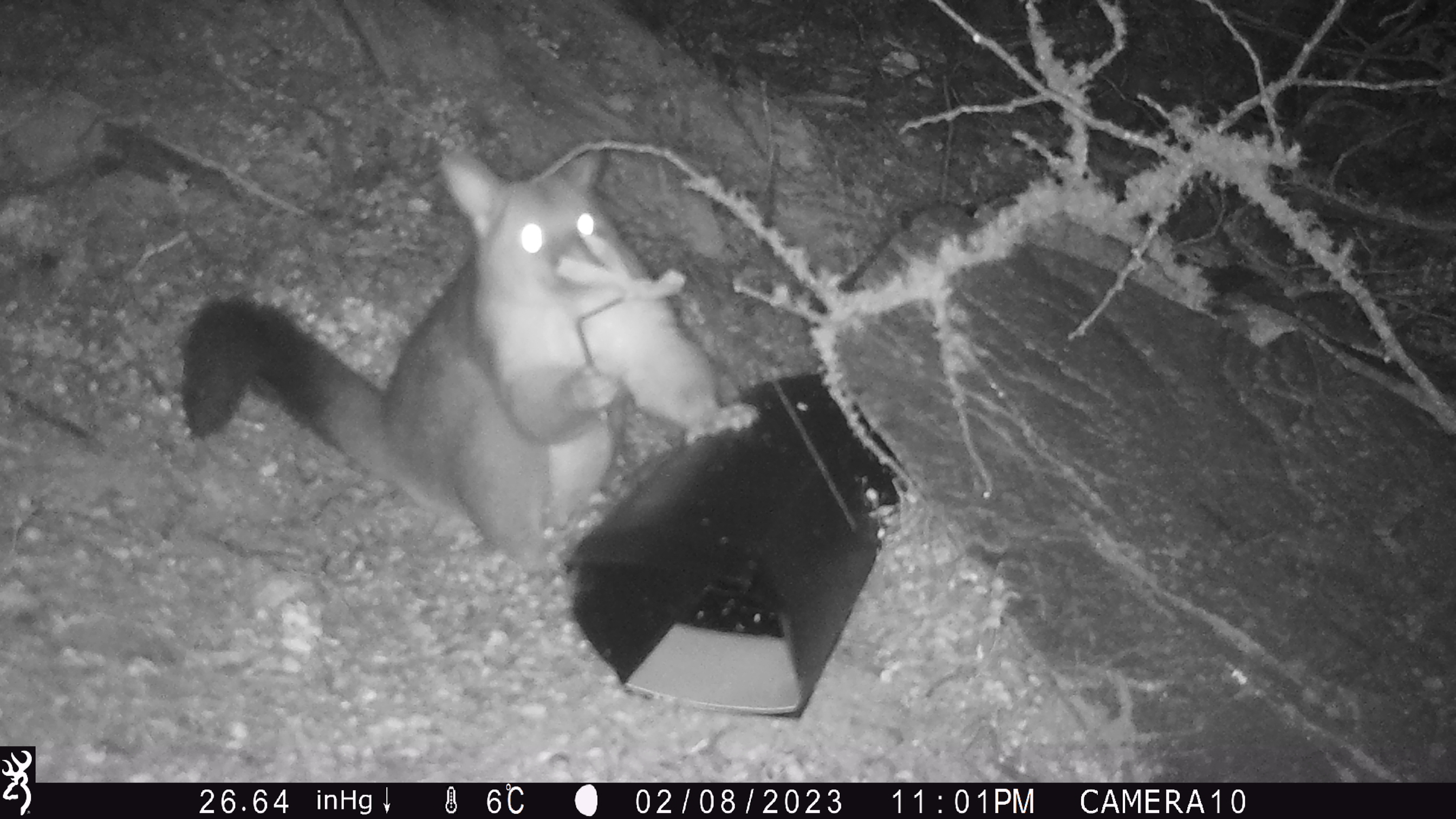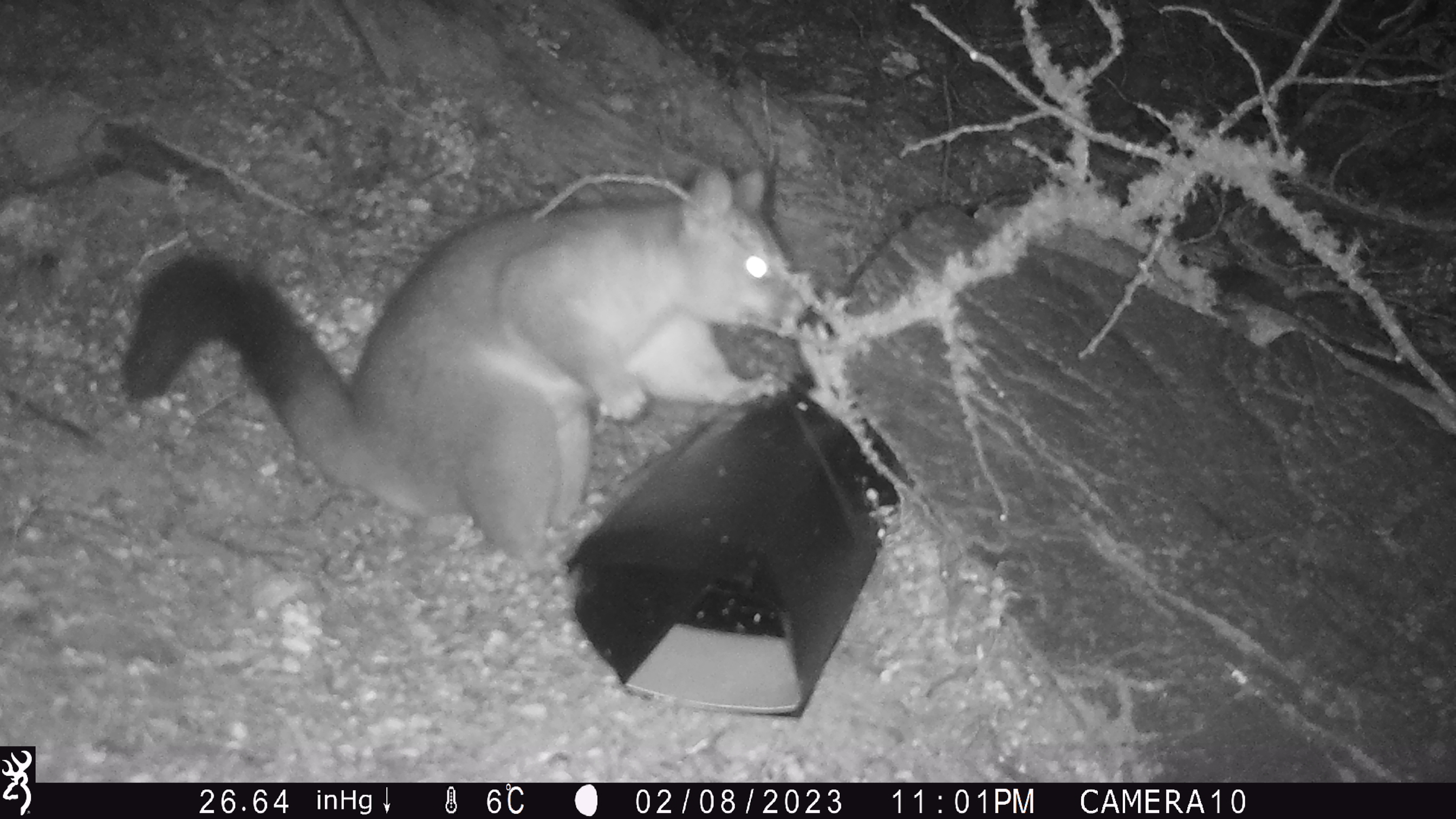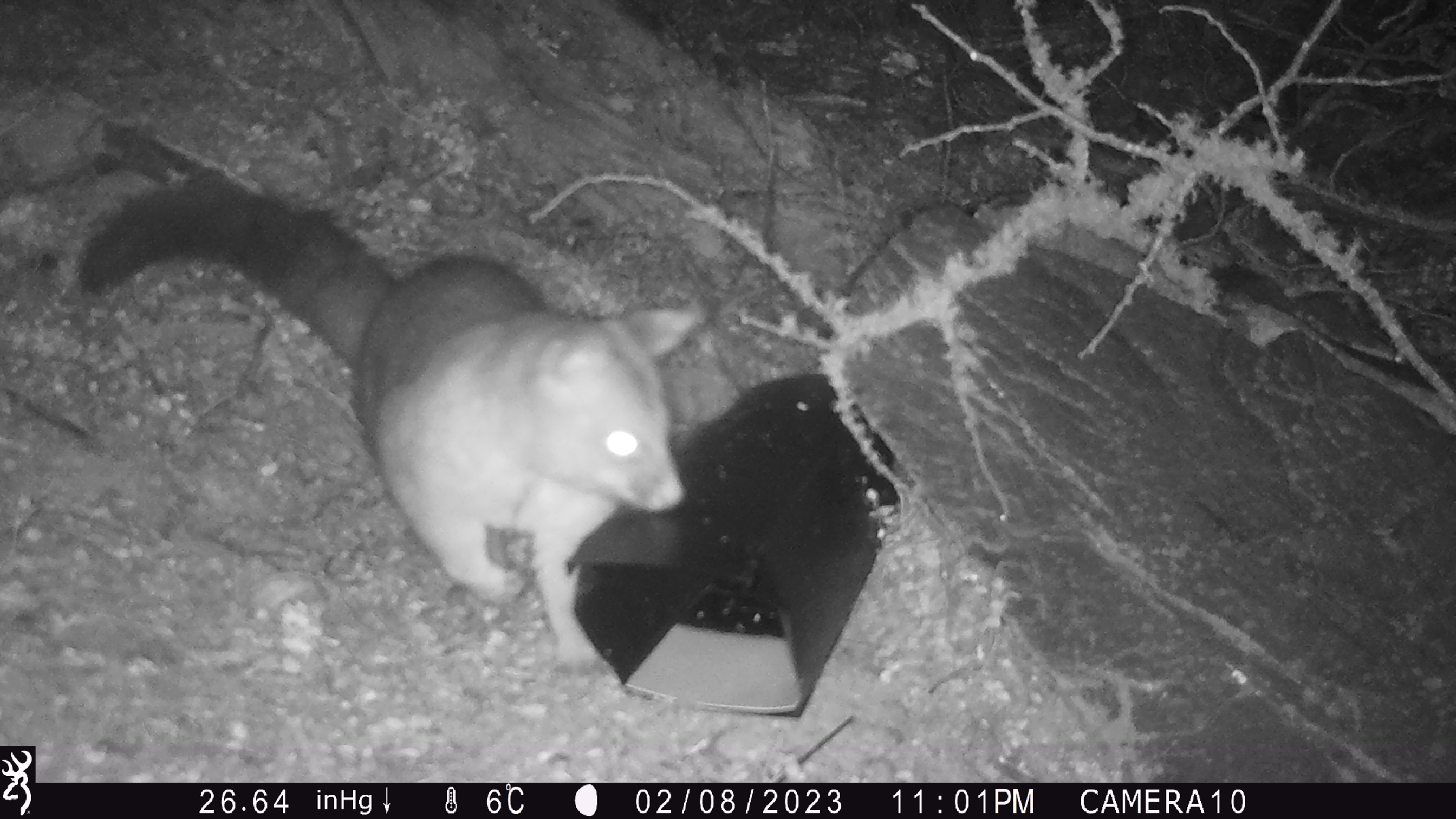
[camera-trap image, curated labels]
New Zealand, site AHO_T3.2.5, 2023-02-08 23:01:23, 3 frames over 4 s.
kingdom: Animalia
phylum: Chordata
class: Mammalia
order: Carnivora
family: Mustelidae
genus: Mustela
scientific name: Mustela erminea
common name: stoat